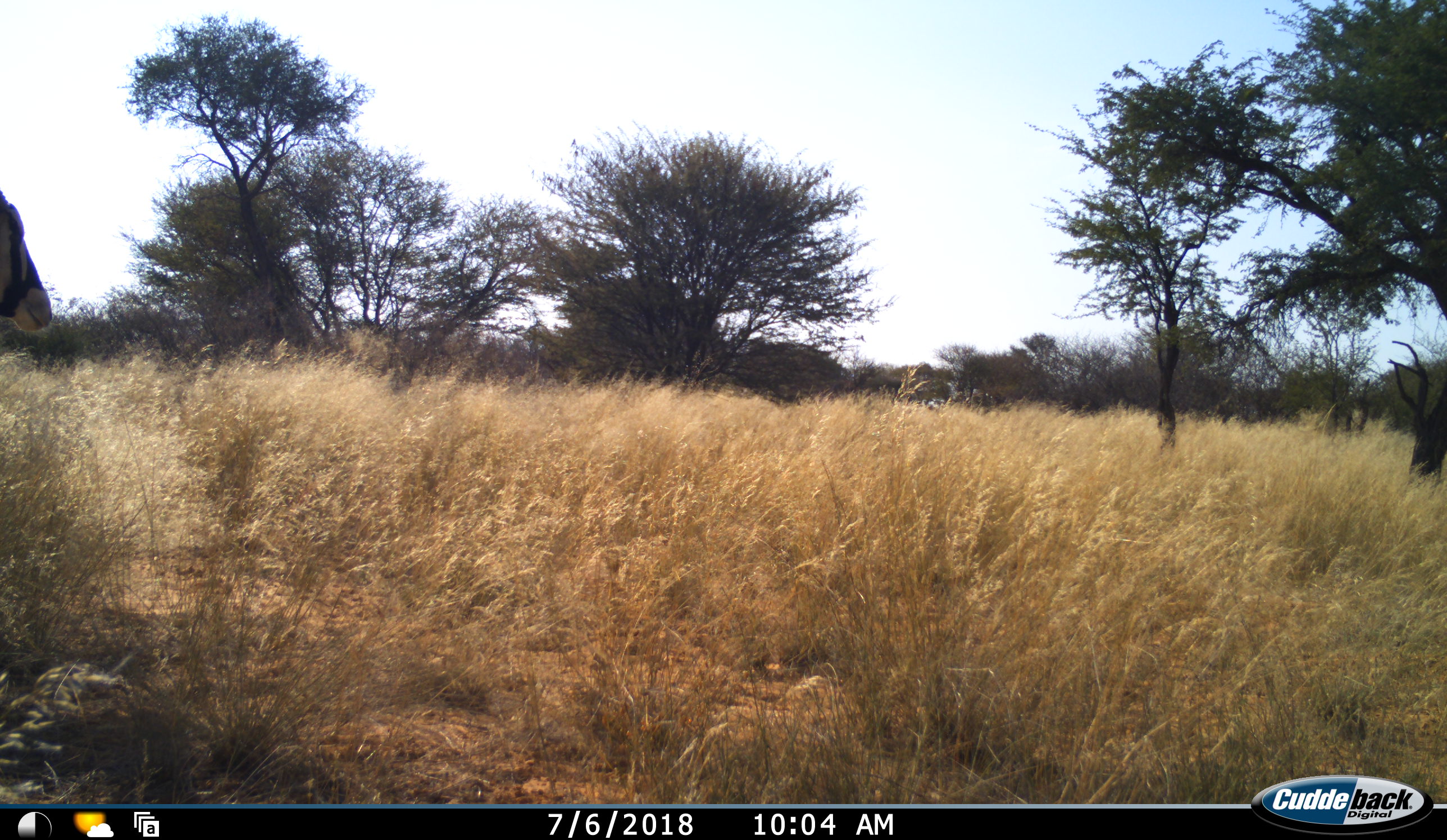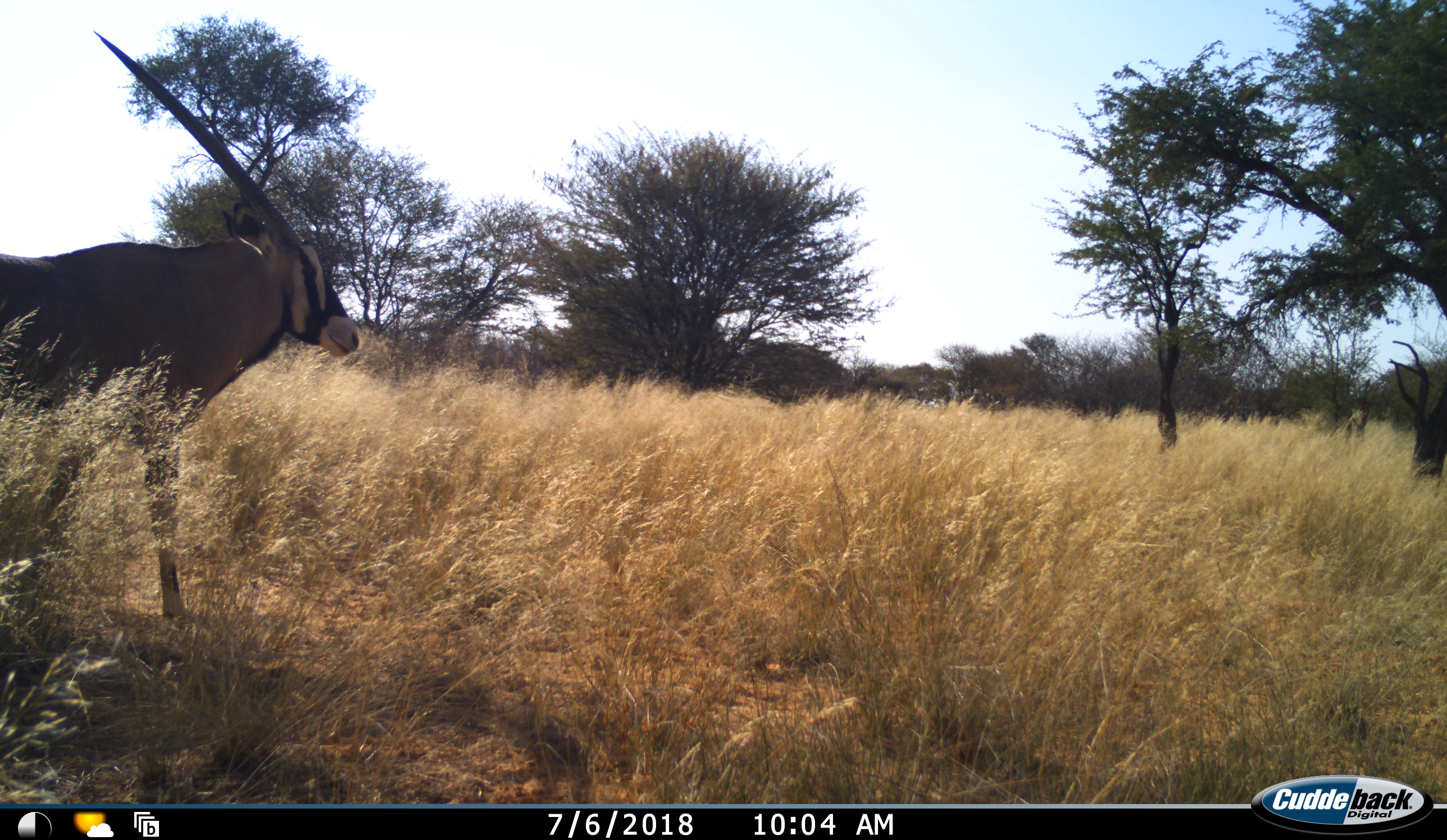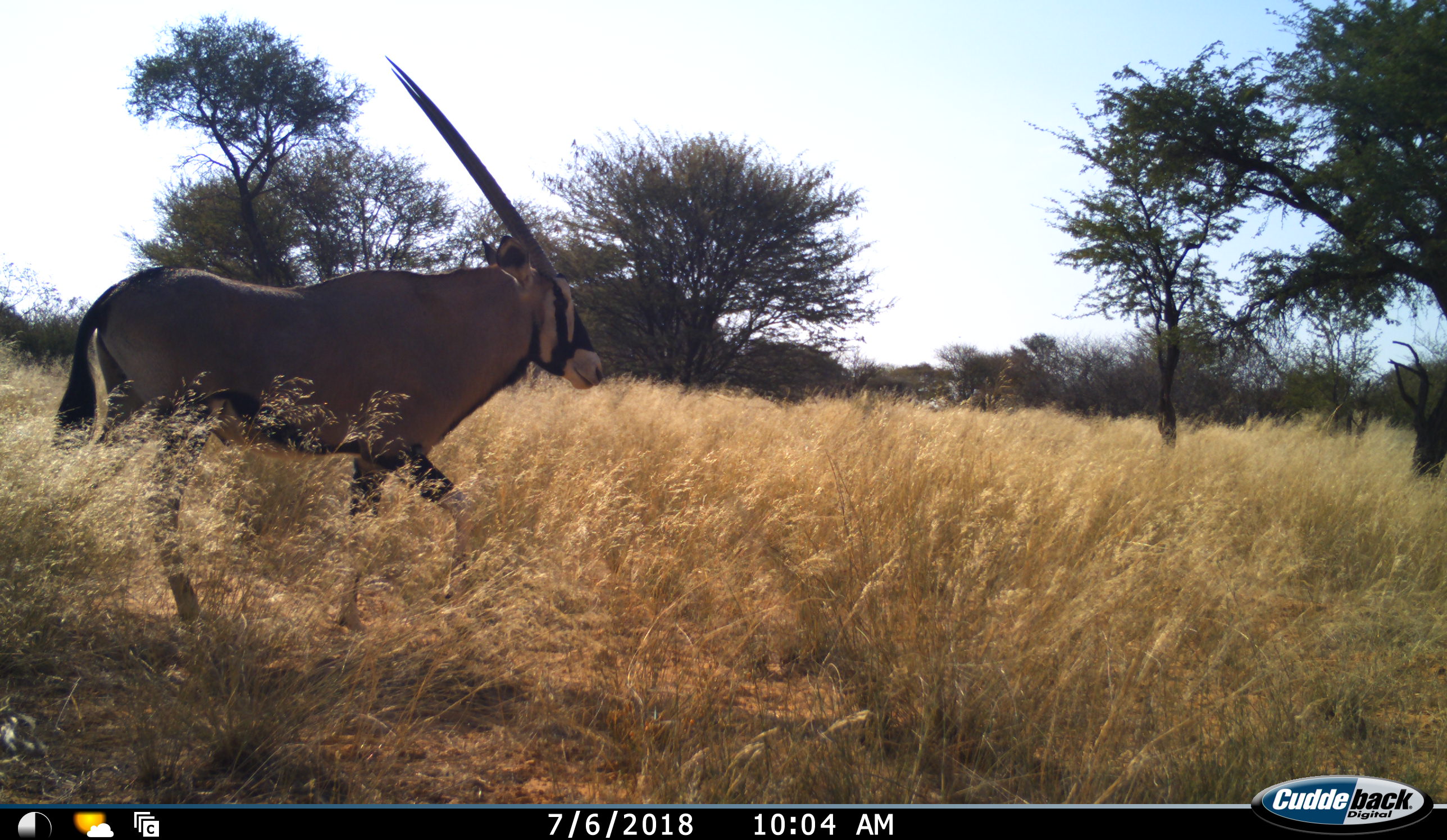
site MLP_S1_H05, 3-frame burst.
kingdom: Animalia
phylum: Chordata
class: Mammalia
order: Artiodactyla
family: Bovidae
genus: Oryx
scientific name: Oryx gazella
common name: gemsbok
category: oryx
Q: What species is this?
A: Oryx (gemsbok) (Oryx gazella).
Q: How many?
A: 1.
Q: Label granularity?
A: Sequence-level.